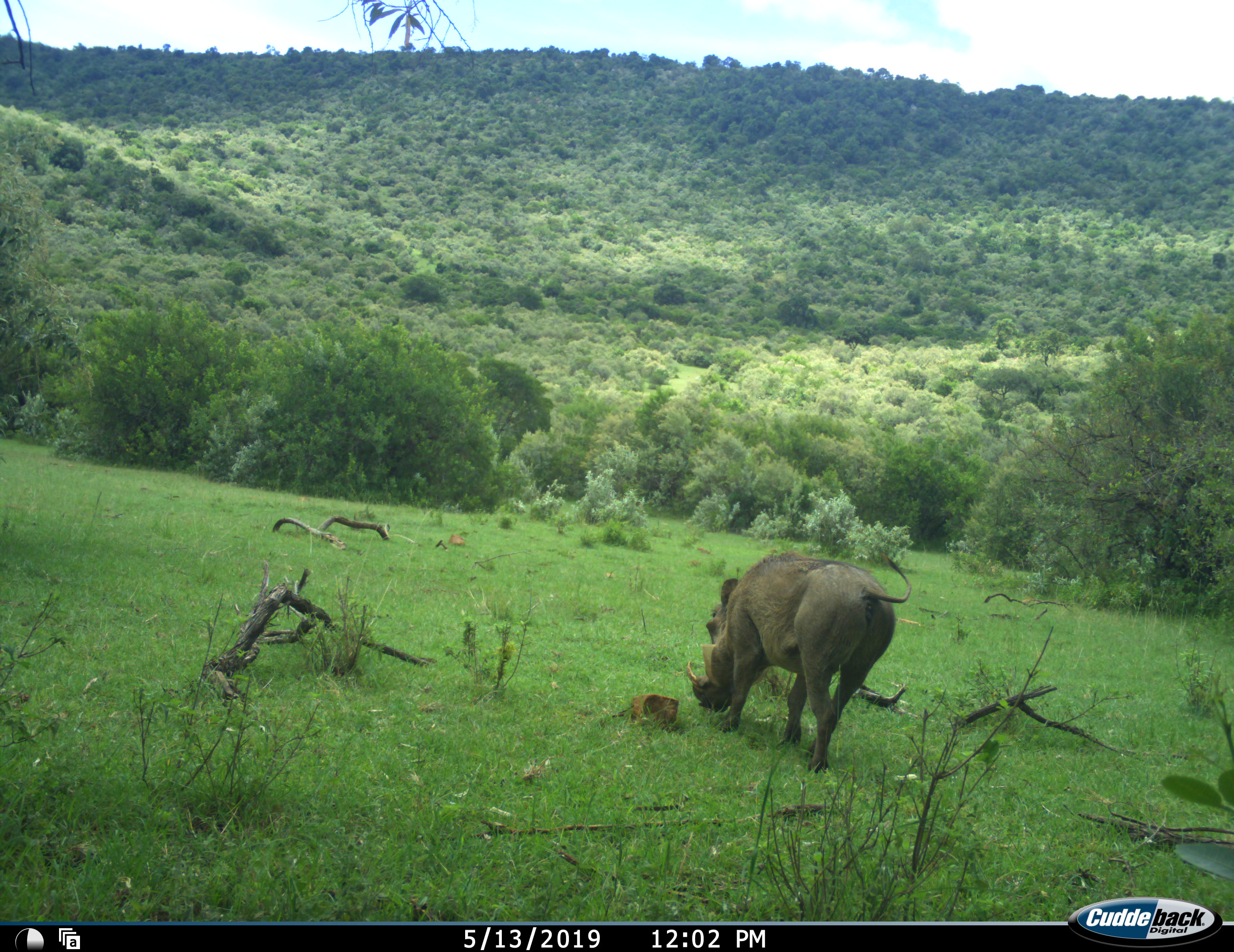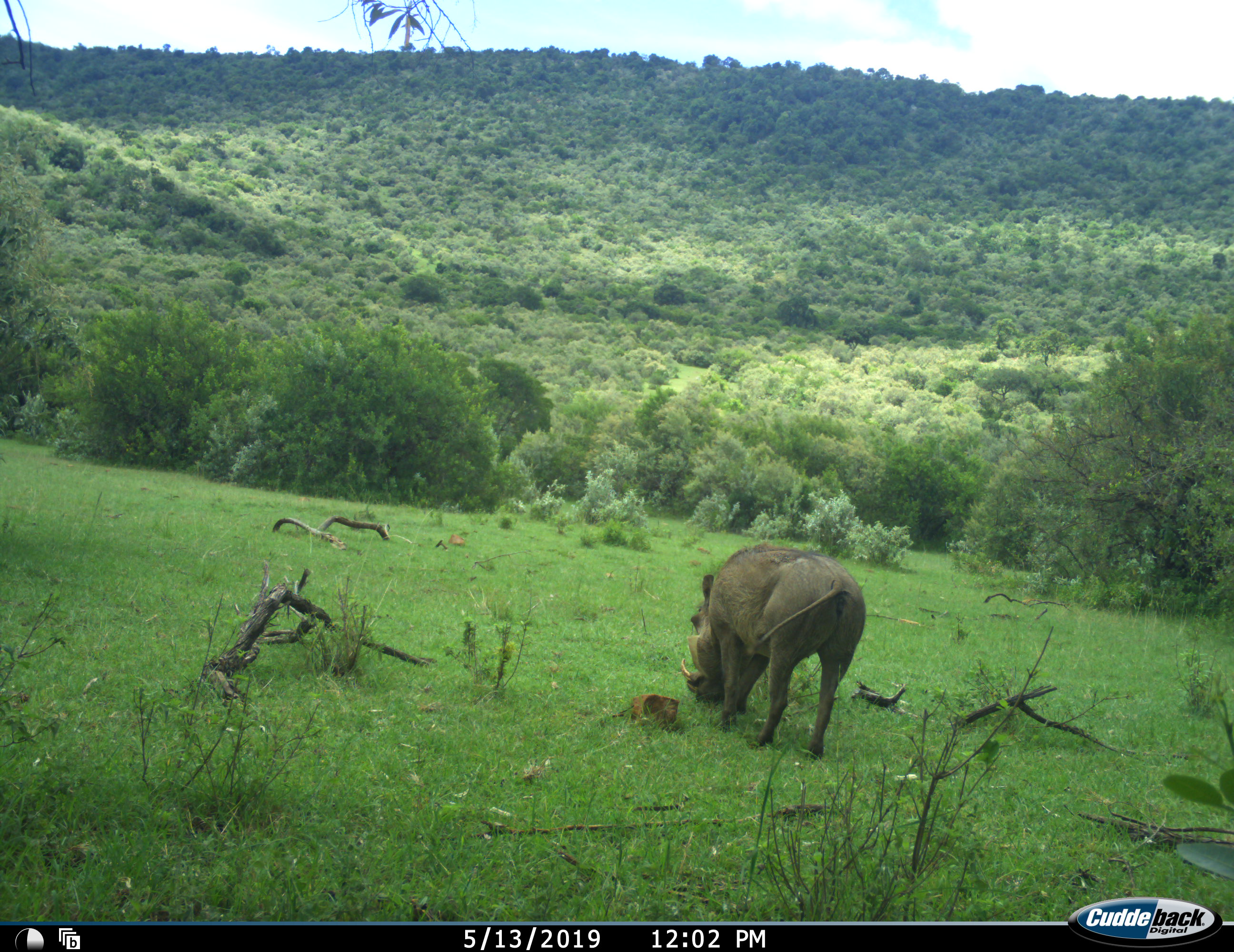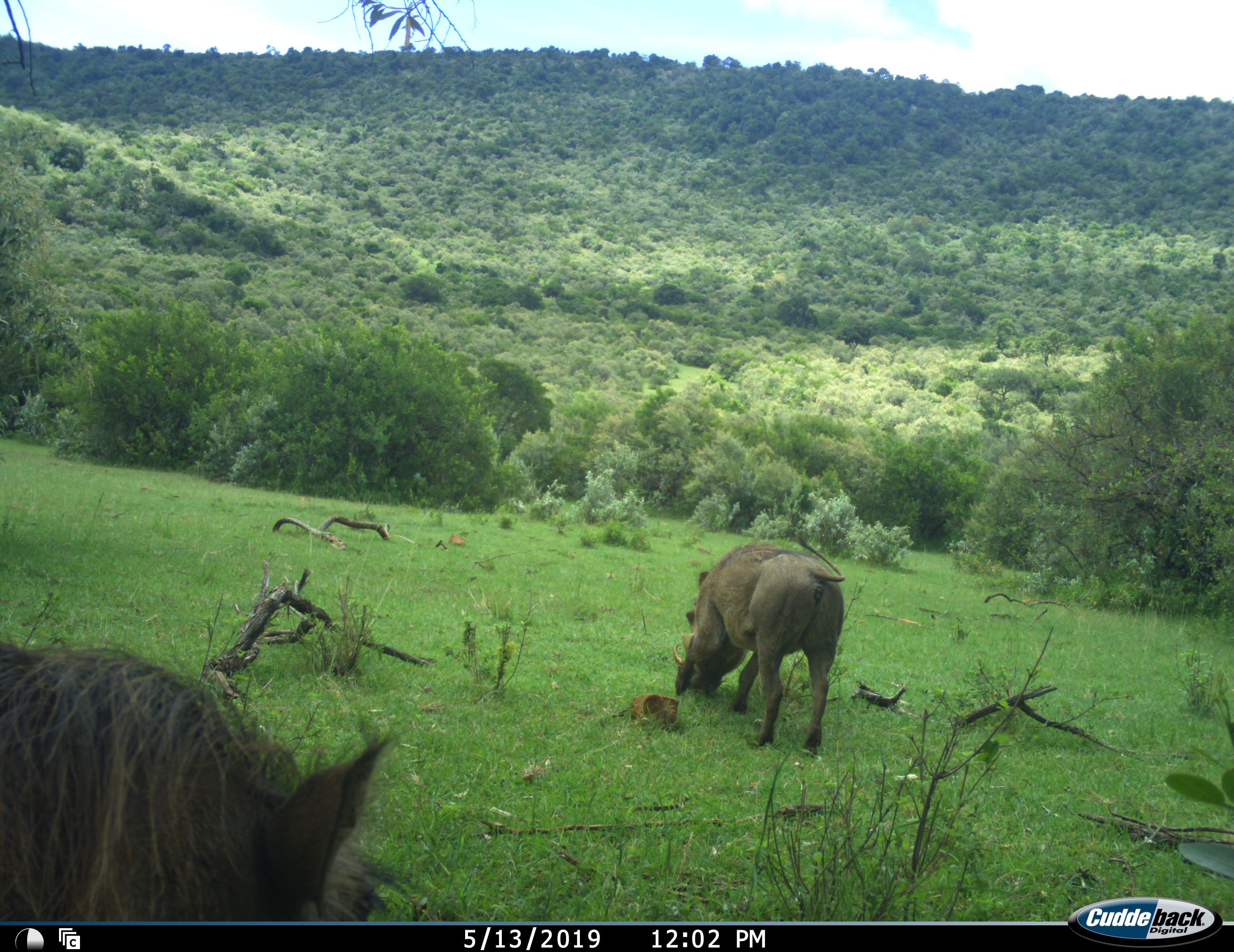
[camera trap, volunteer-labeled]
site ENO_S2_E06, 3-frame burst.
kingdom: Animalia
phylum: Chordata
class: Mammalia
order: Artiodactyla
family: Suidae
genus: Phacochoerus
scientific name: Phacochoerus africanus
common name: warthog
Warthog (Phacochoerus africanus), count 2. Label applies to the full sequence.